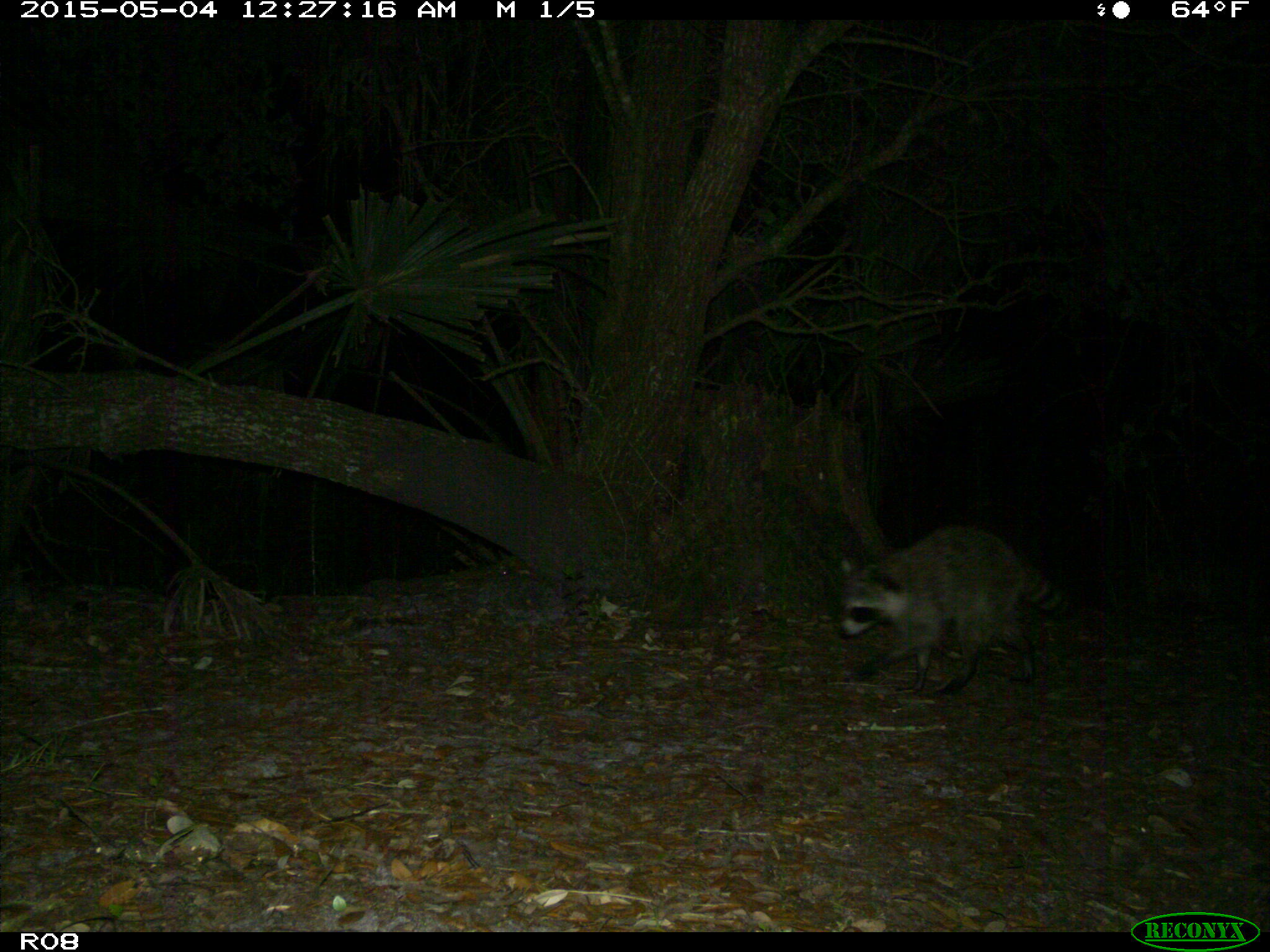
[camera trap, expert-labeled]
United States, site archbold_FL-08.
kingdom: Animalia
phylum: Chordata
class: Mammalia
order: Carnivora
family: Procyonidae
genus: Procyon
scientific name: Procyon lotor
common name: common raccoon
Procyon lotor (common raccoon).